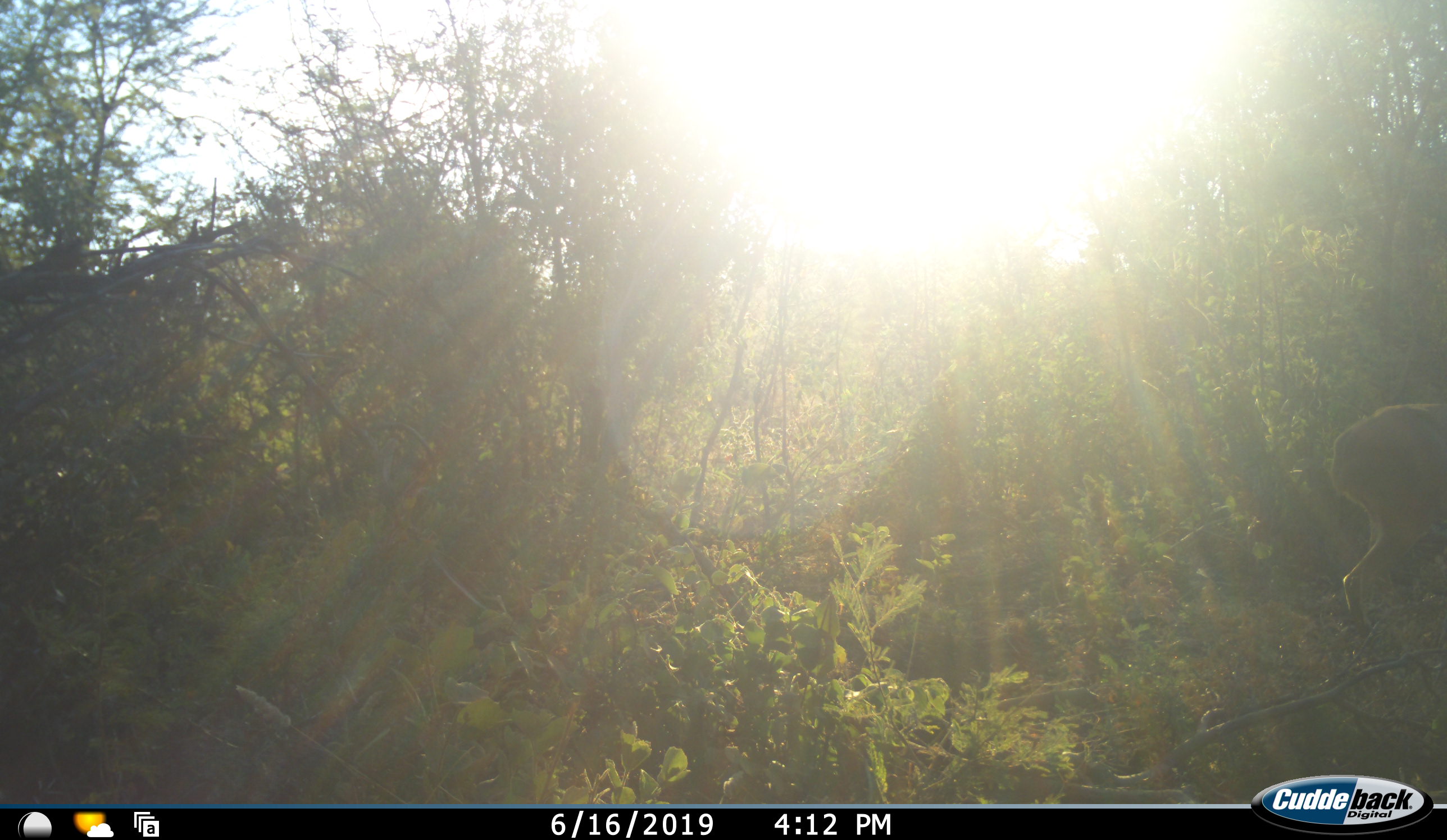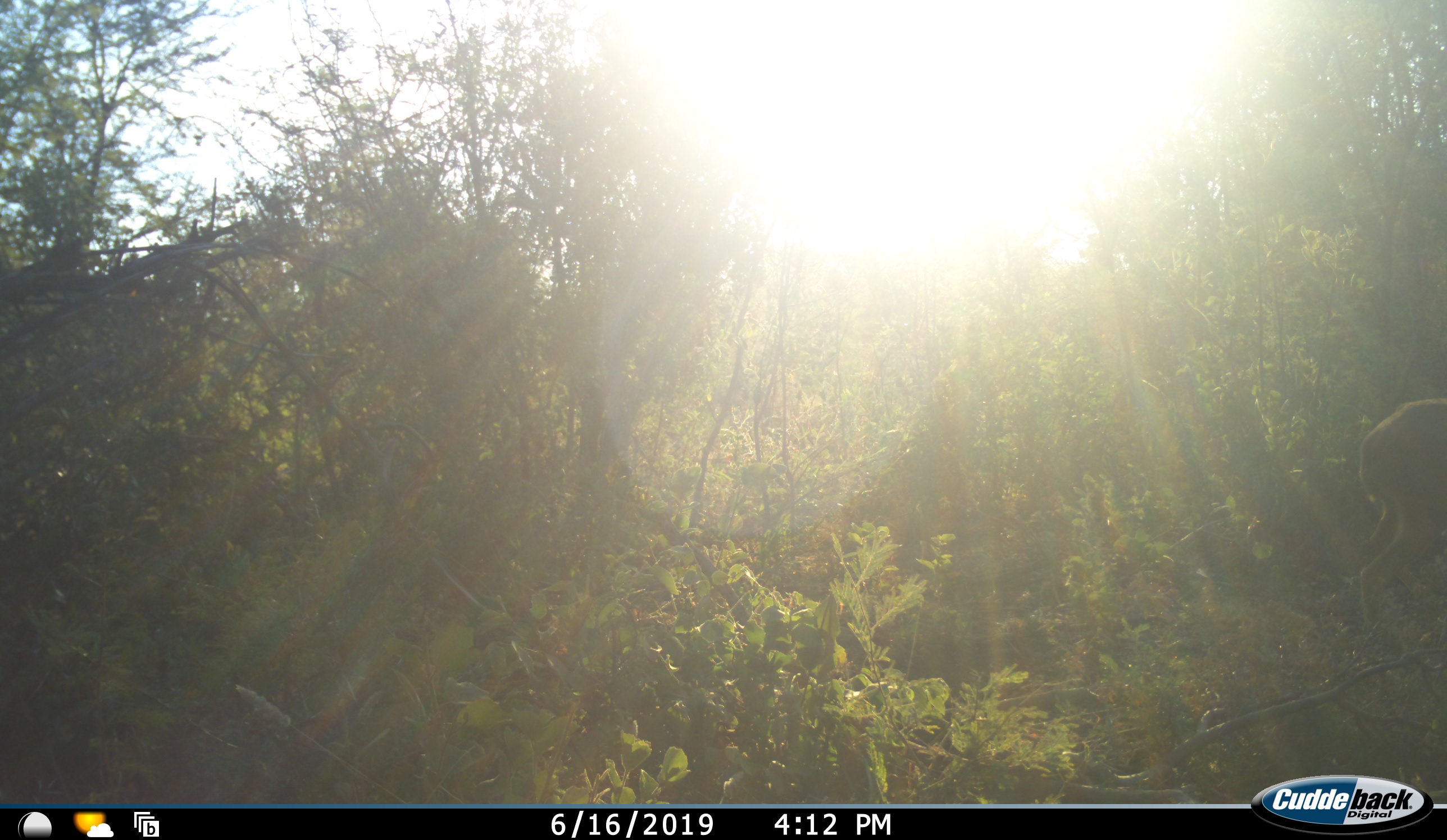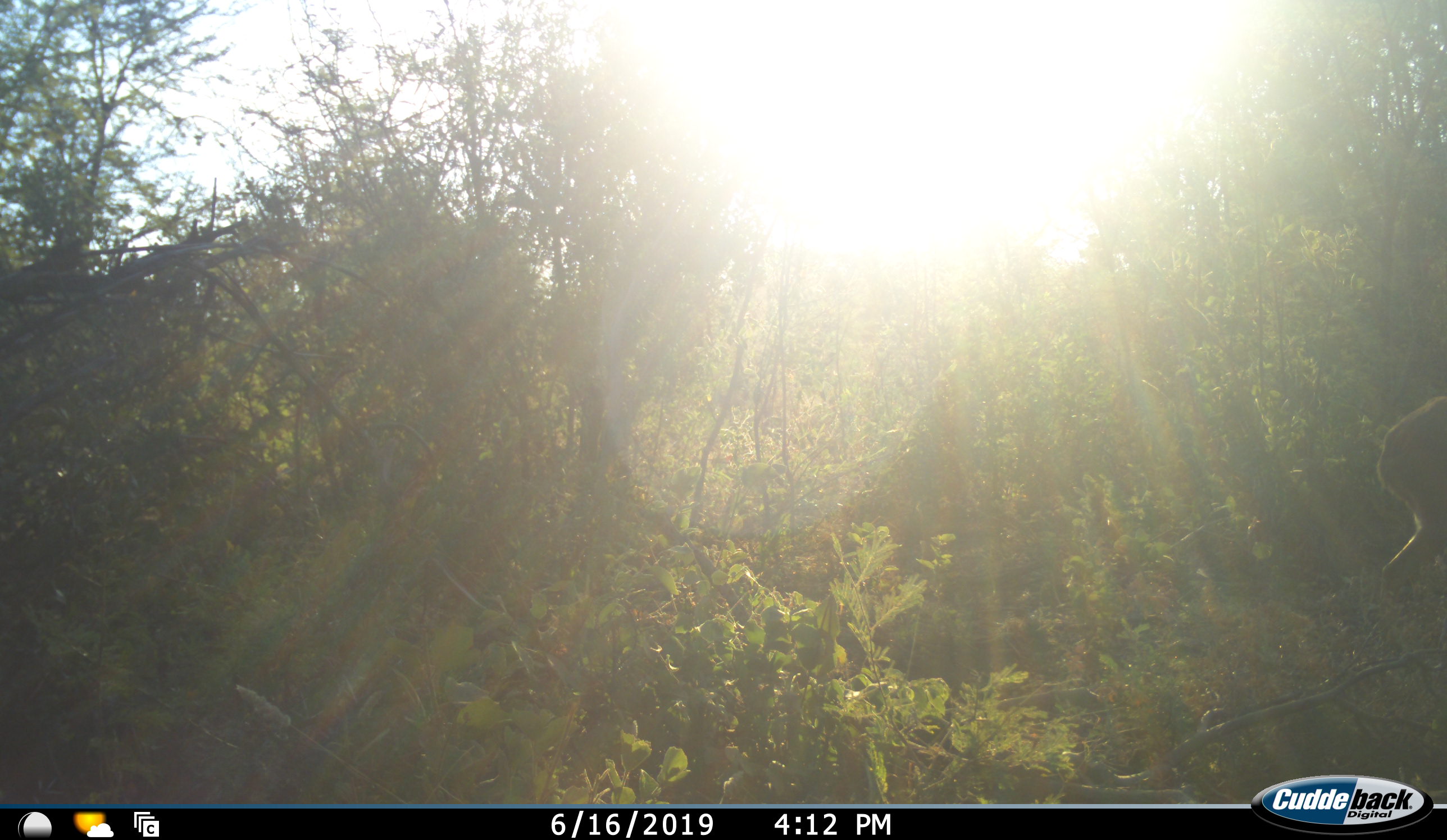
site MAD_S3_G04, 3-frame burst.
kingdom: Animalia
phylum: Chordata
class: Mammalia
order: Artiodactyla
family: Bovidae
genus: Aepyceros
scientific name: Aepyceros melampus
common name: impala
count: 1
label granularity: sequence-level